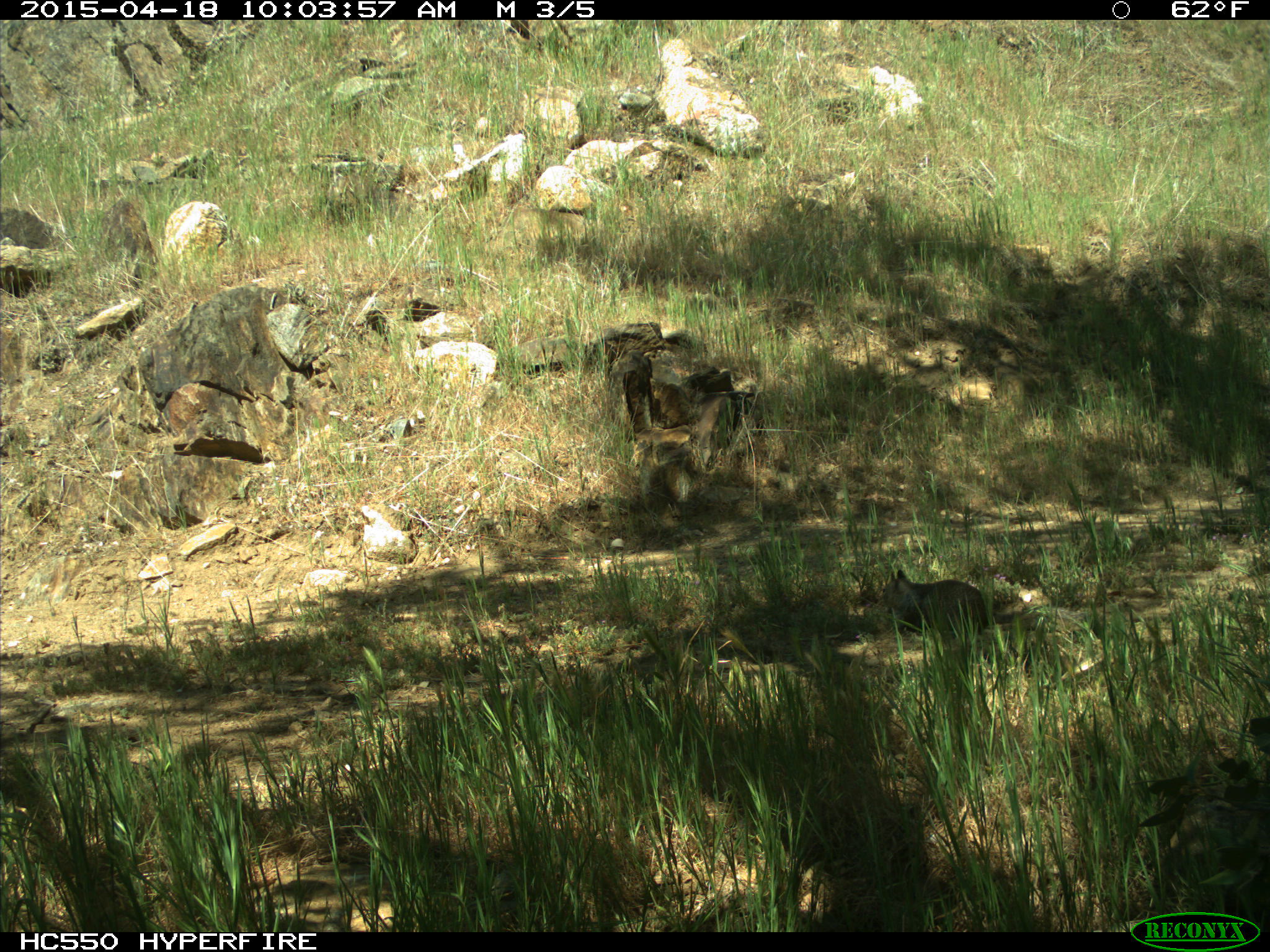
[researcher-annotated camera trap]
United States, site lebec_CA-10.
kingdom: Animalia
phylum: Chordata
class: Mammalia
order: Rodentia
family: Sciuridae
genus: Otospermophilus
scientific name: Otospermophilus beecheyi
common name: california ground squirrel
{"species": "Otospermophilus beecheyi (california ground squirrel)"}